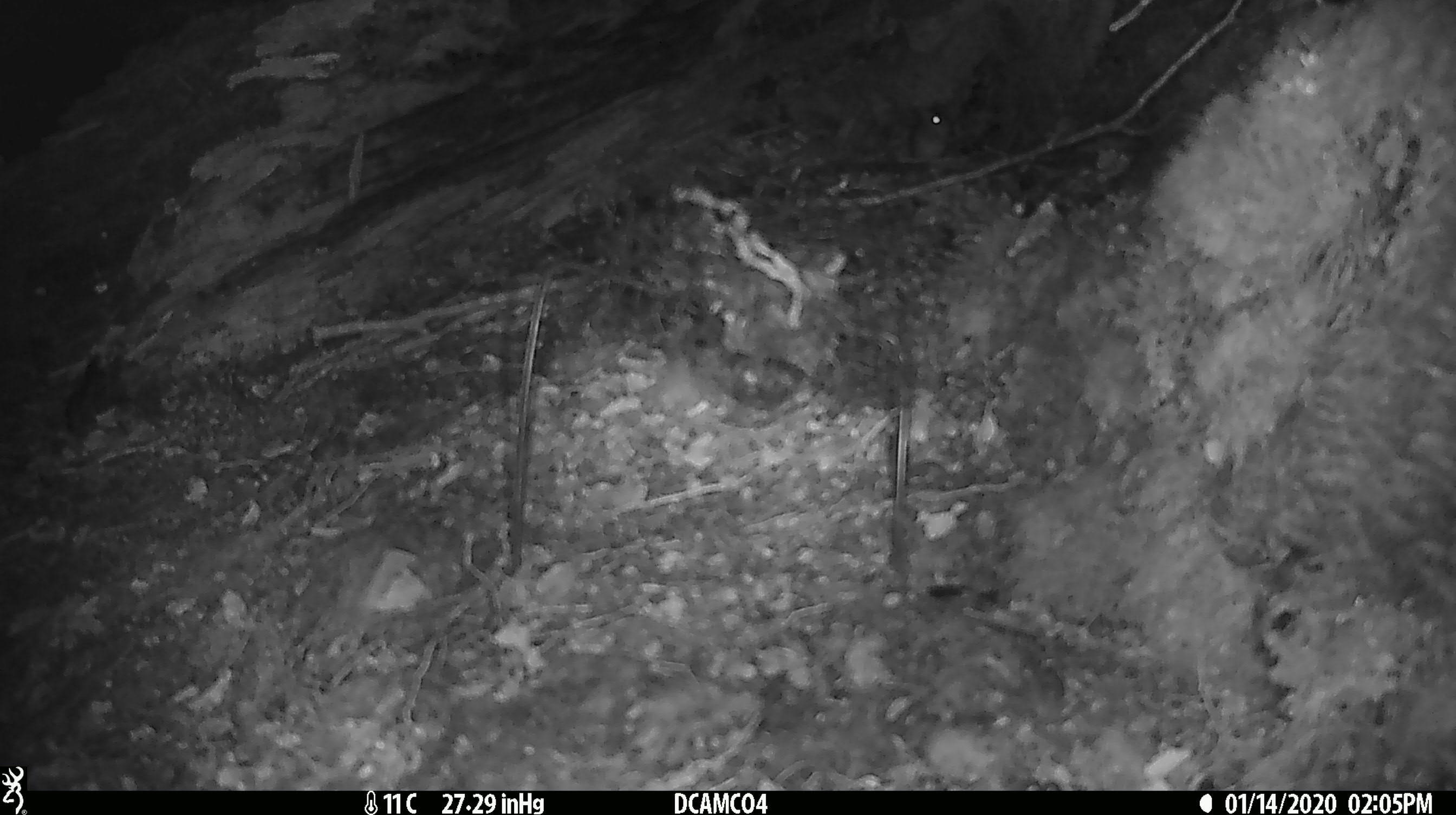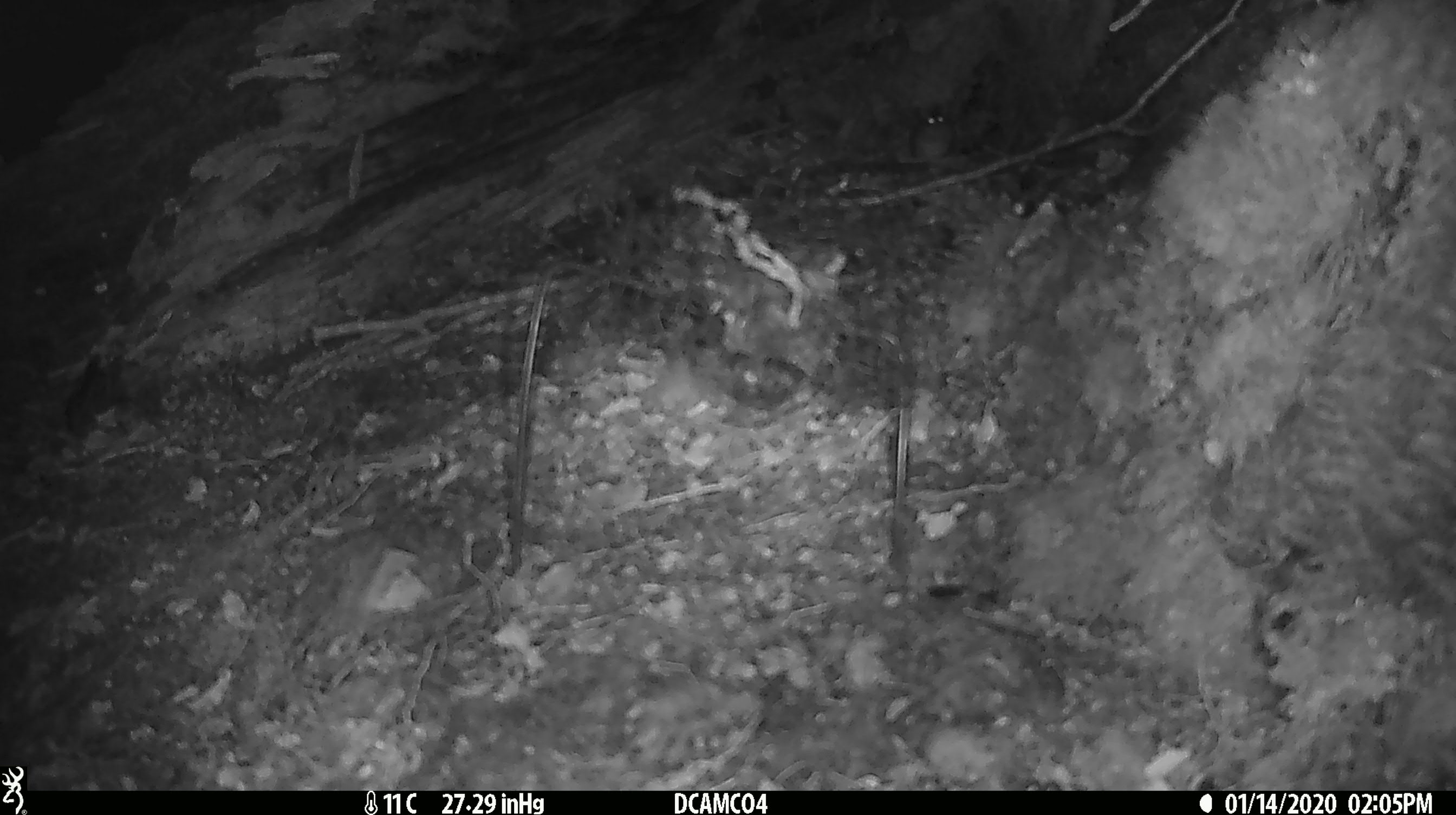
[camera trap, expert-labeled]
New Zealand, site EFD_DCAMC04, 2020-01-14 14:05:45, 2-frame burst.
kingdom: Animalia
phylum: Chordata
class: Mammalia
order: Rodentia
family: Muridae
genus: Mus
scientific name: Mus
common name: mouse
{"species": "mouse (Mus)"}